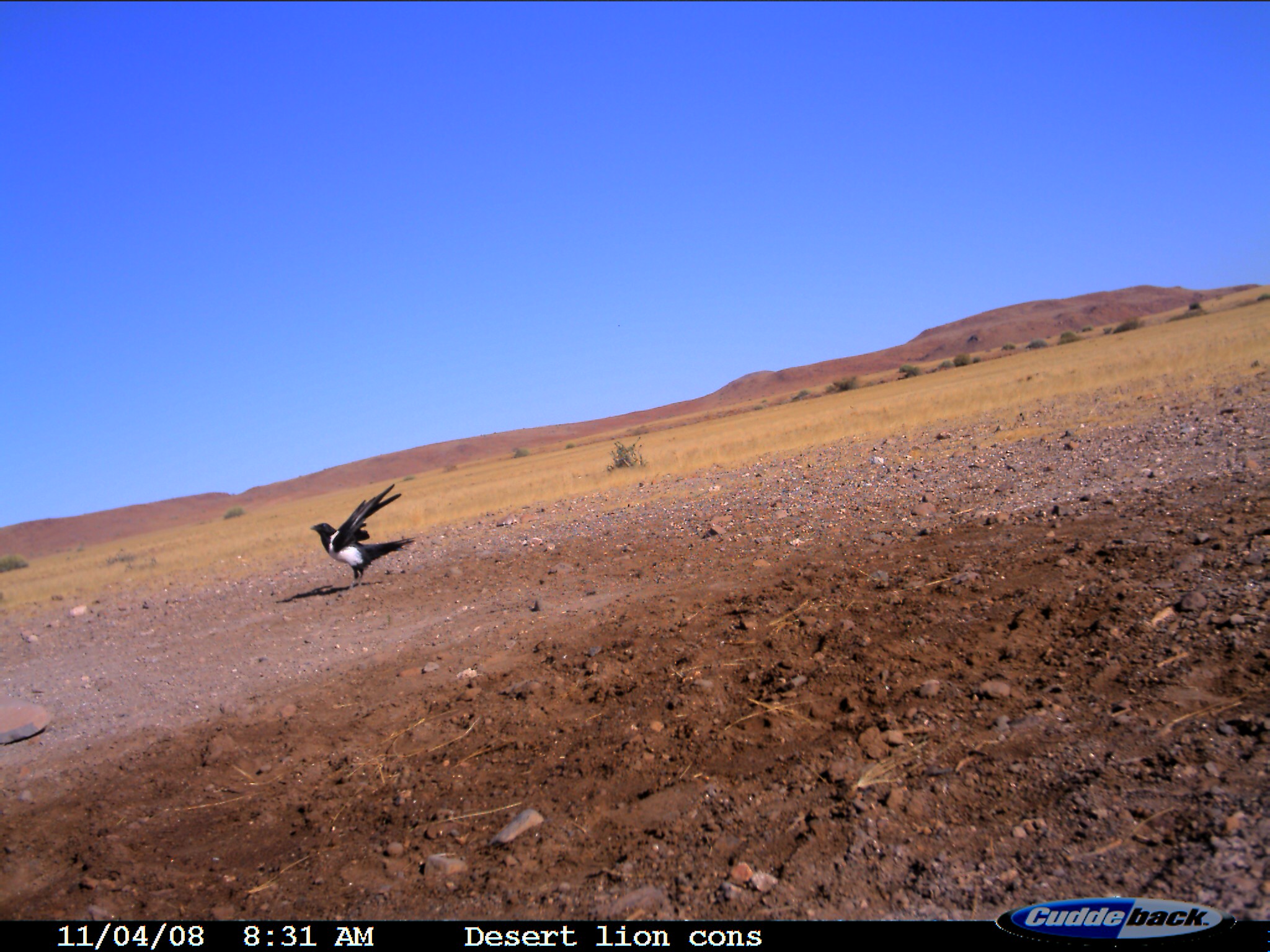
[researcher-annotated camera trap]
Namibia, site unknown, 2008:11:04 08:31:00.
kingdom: Animalia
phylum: Chordata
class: Aves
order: Passeriformes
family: Corvidae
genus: Corvus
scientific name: Corvus albus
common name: pied crow